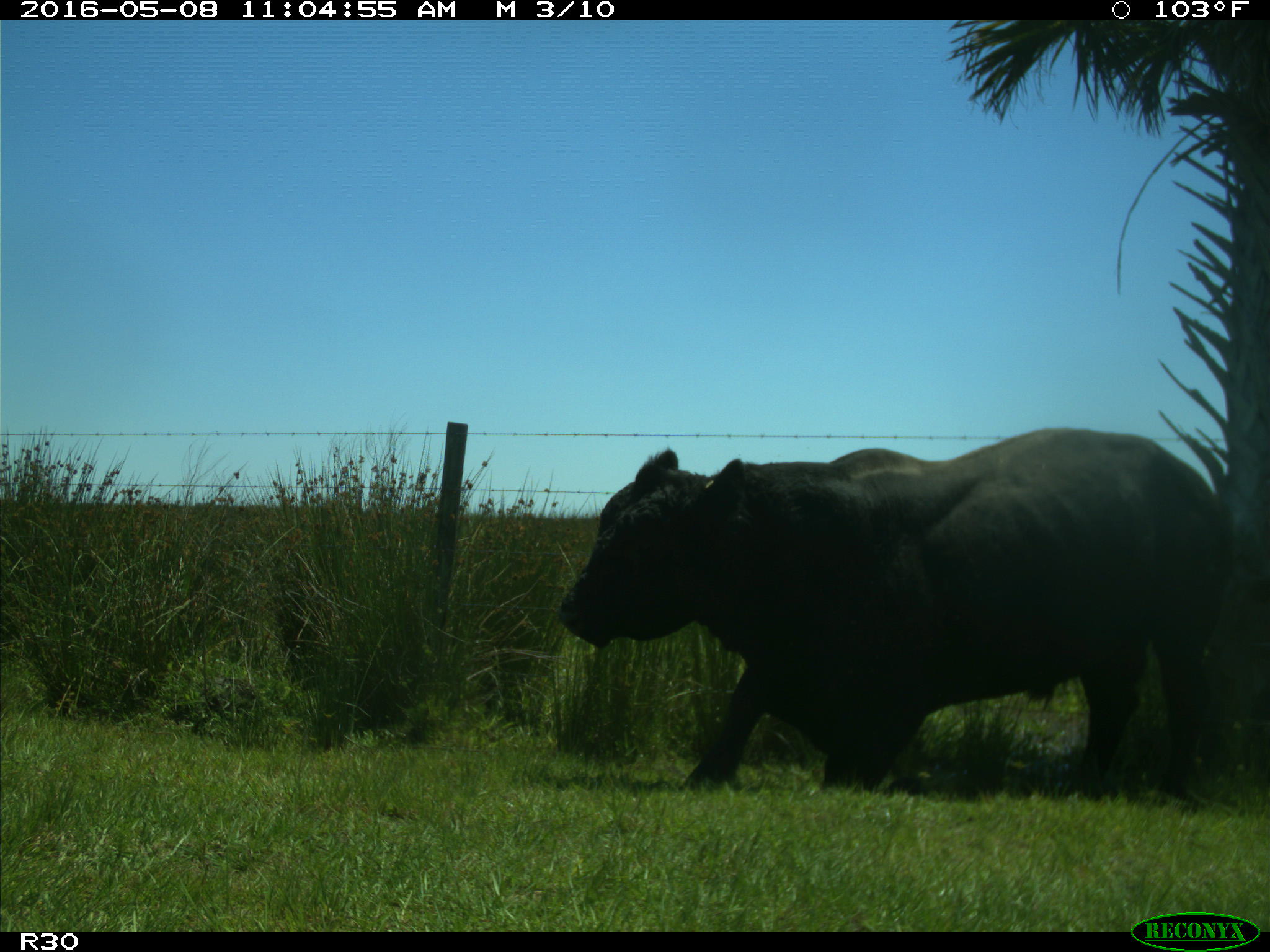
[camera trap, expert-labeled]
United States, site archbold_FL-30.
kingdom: Animalia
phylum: Chordata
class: Mammalia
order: Artiodactyla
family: Bovidae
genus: Bos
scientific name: Bos taurus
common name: domestic cow